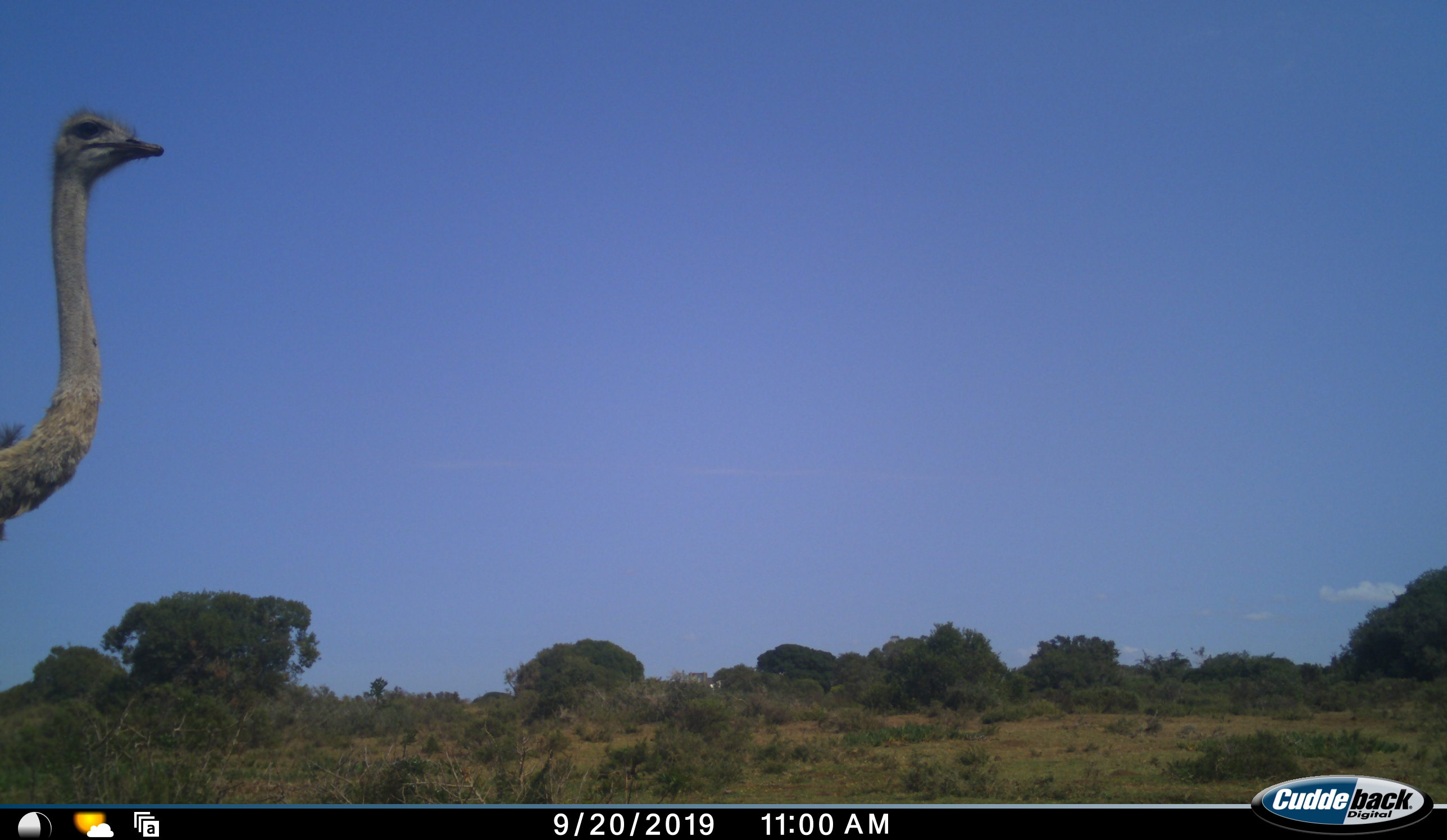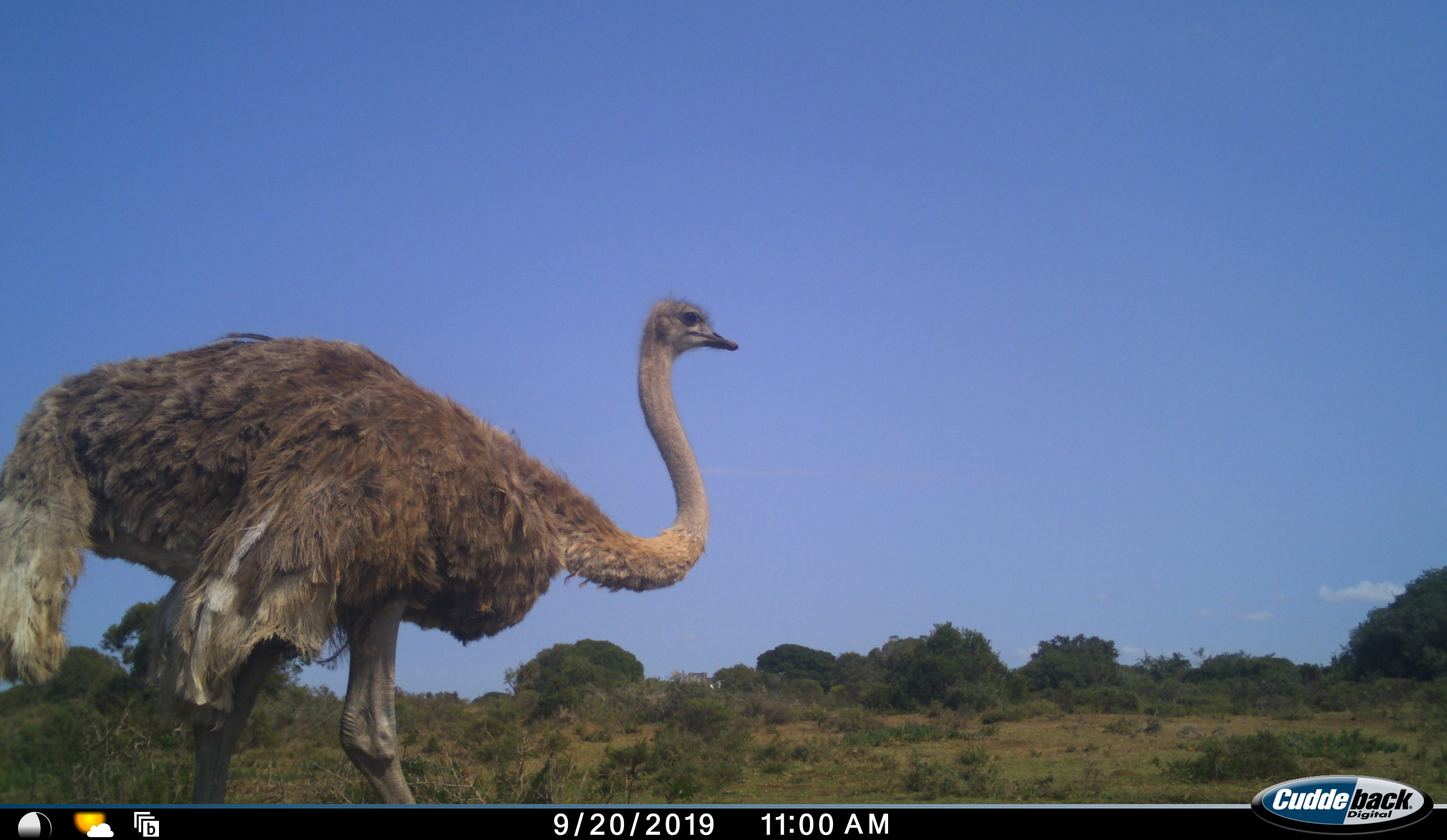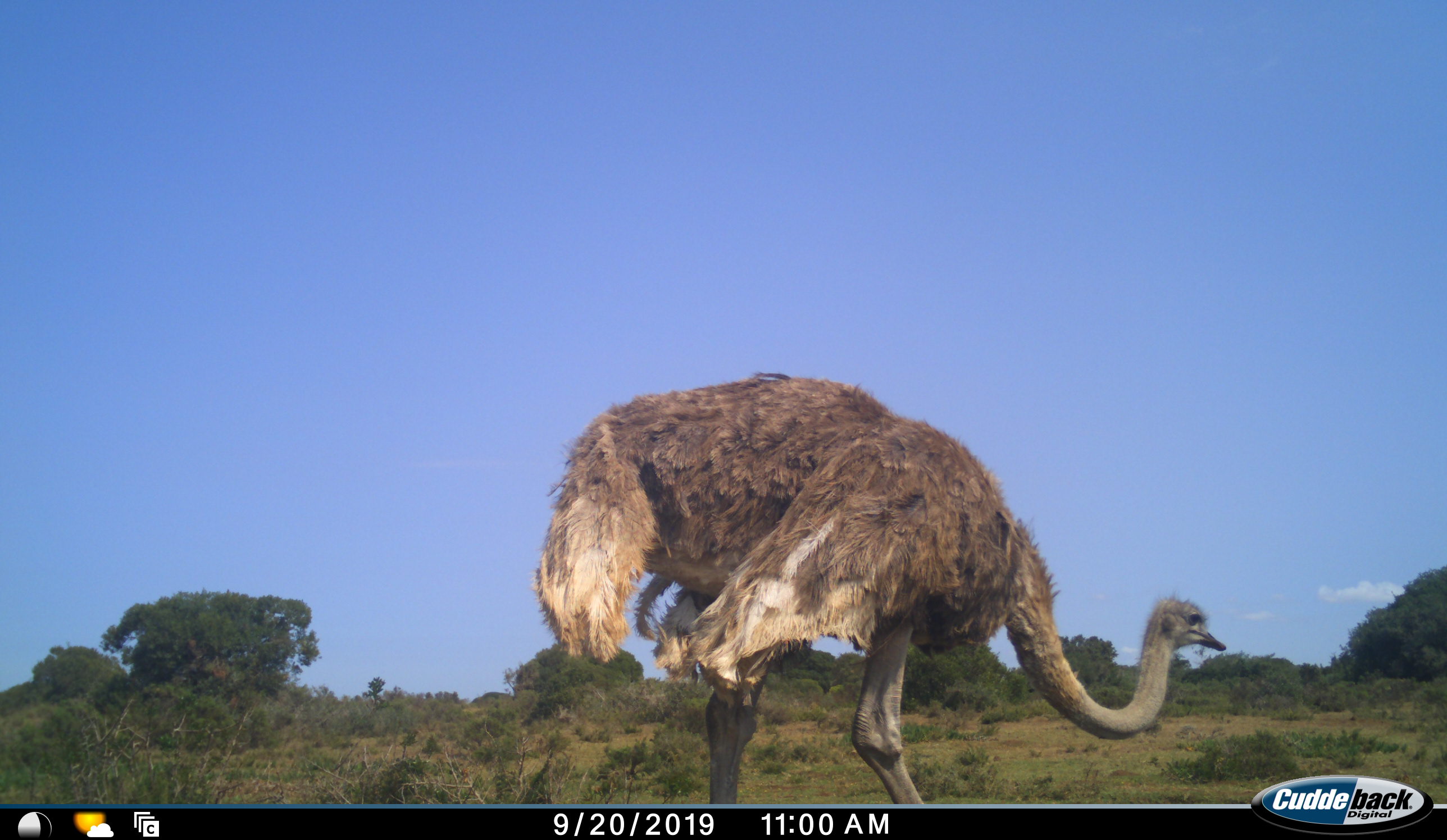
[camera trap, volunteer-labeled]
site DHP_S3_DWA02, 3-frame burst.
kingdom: Animalia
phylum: Chordata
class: Aves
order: Struthioniformes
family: Struthionidae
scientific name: Struthionidae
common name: ostrich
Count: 1.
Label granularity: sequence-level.